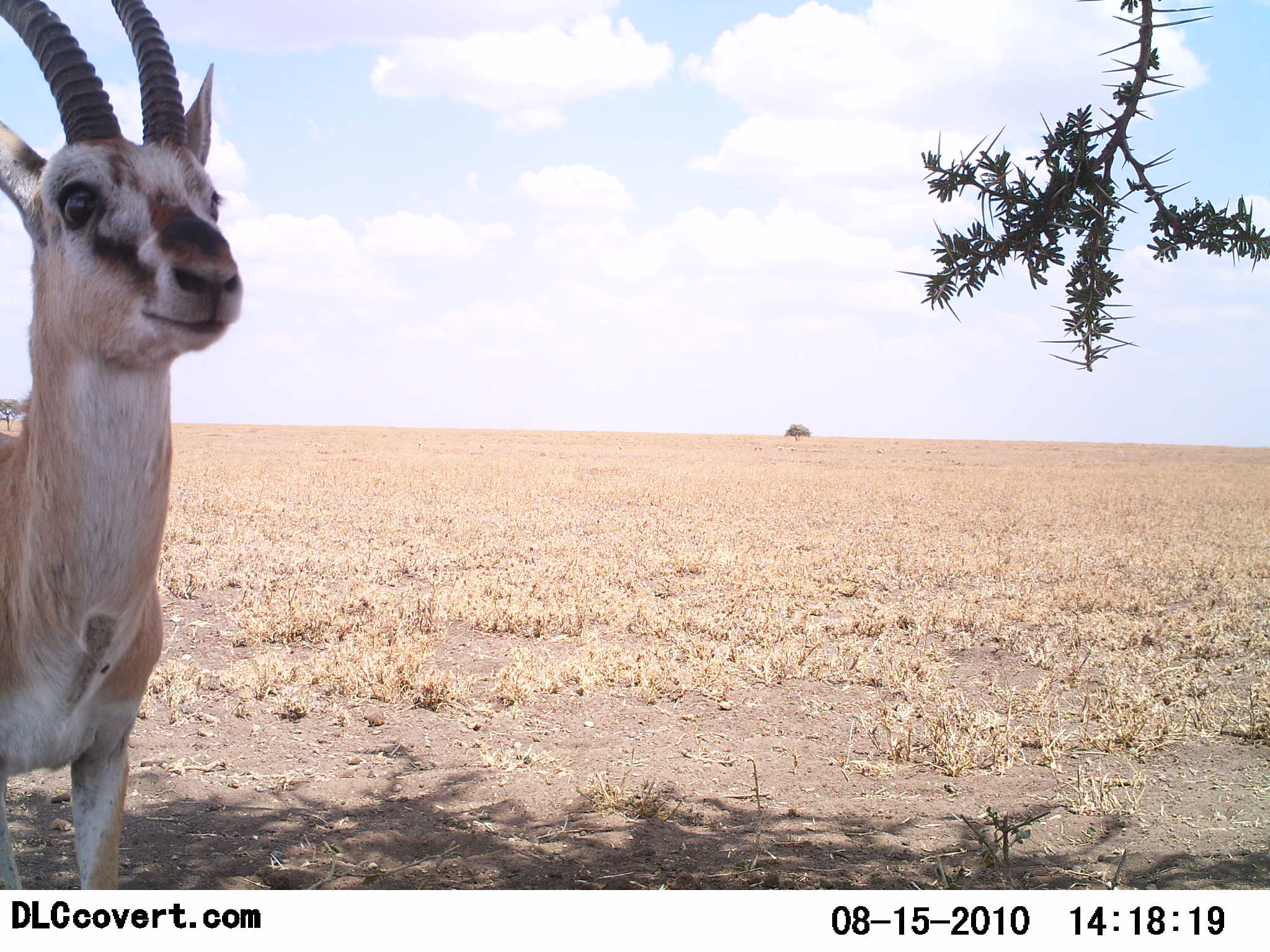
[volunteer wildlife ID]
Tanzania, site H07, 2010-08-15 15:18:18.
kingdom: Animalia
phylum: Chordata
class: Mammalia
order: Artiodactyla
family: Bovidae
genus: Eudorcas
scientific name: Eudorcas thomsonii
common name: thomson's gazelle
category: gazellethomsons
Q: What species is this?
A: Gazellethomsons (thomson's gazelle) (Eudorcas thomsonii).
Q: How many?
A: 1.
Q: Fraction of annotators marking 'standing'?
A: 92%.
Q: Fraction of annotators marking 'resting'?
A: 0%.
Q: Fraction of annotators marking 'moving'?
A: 8%.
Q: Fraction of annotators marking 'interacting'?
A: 0%.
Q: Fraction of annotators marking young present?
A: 0%.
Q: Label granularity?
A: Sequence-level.